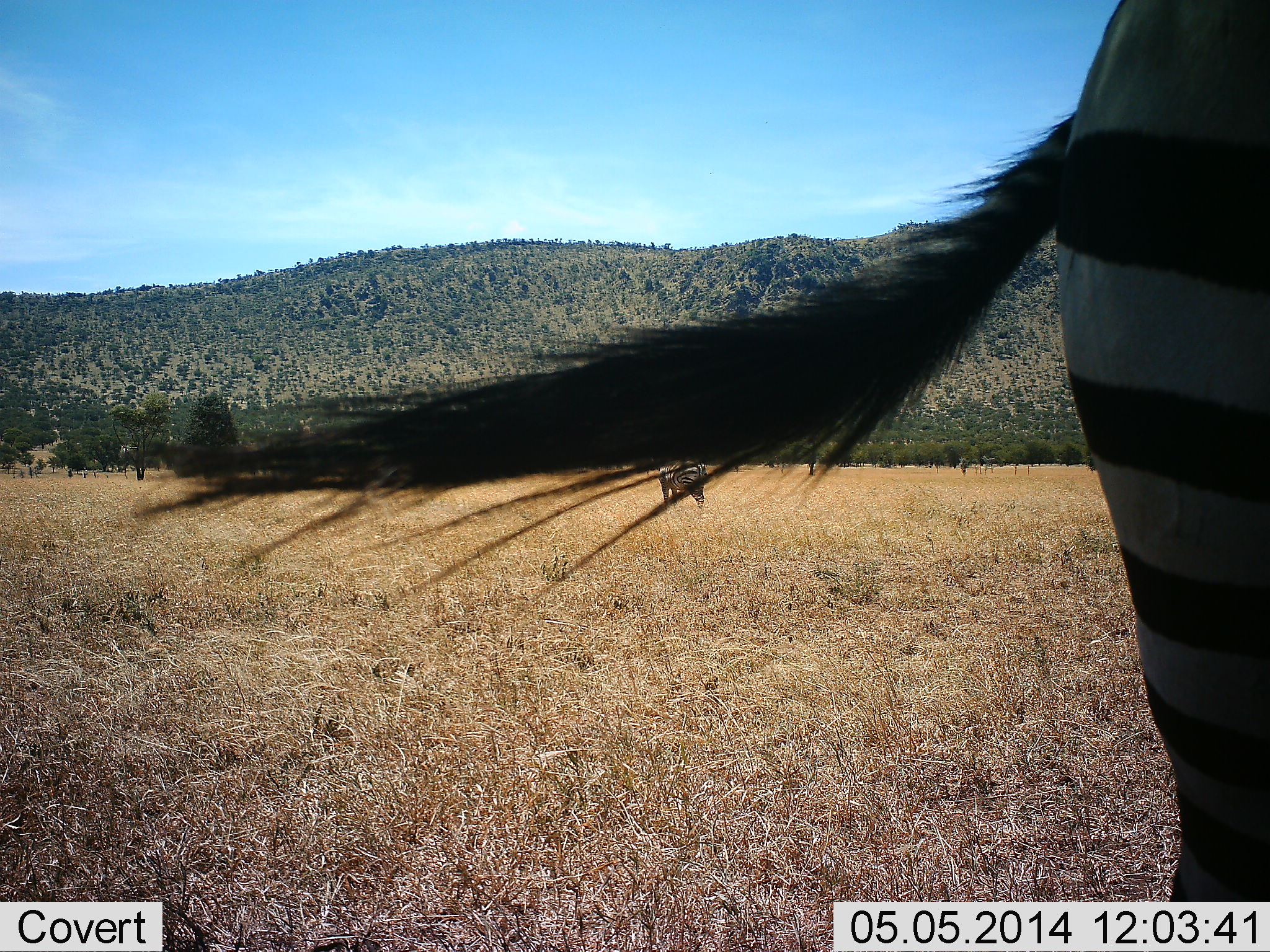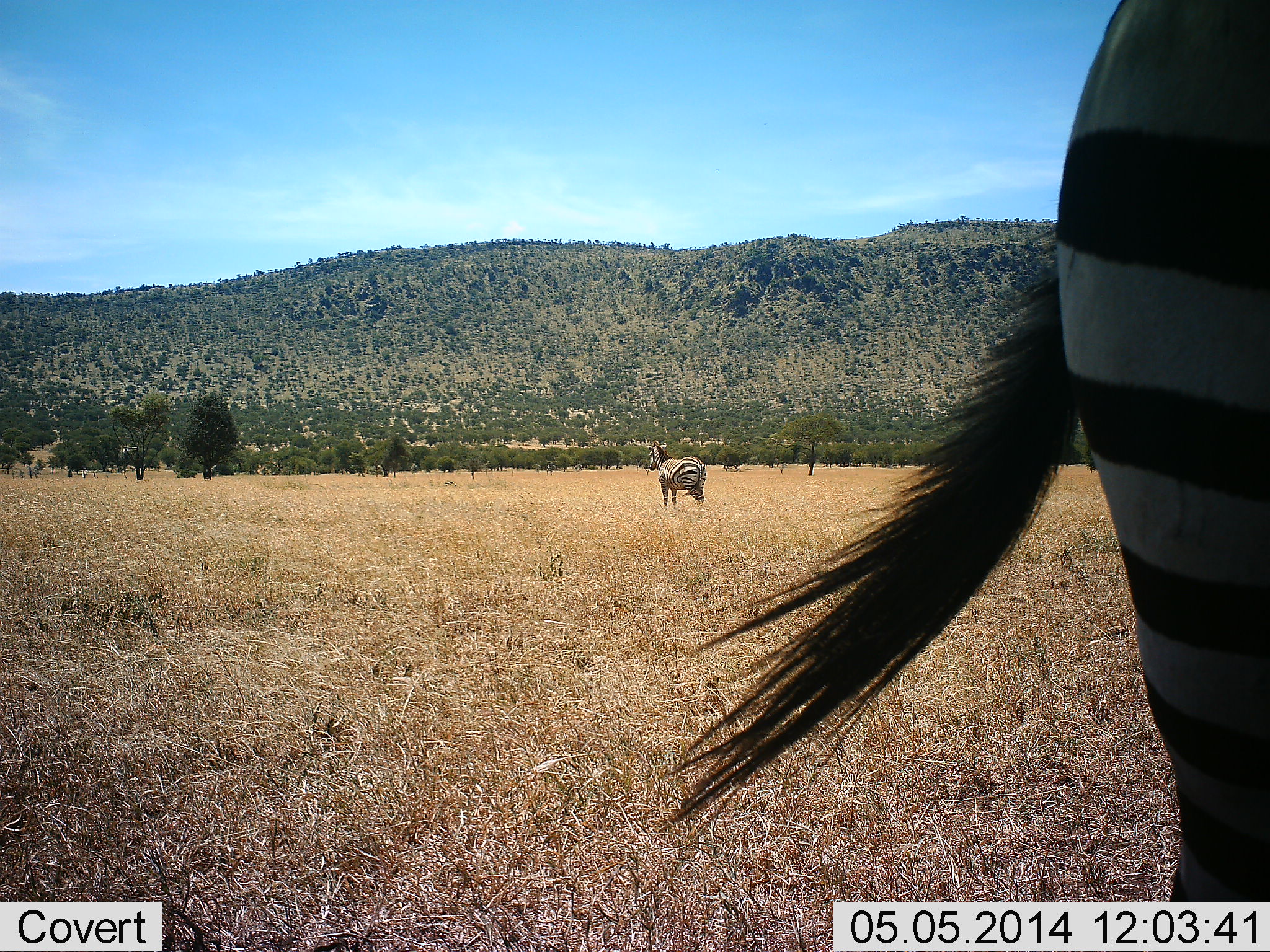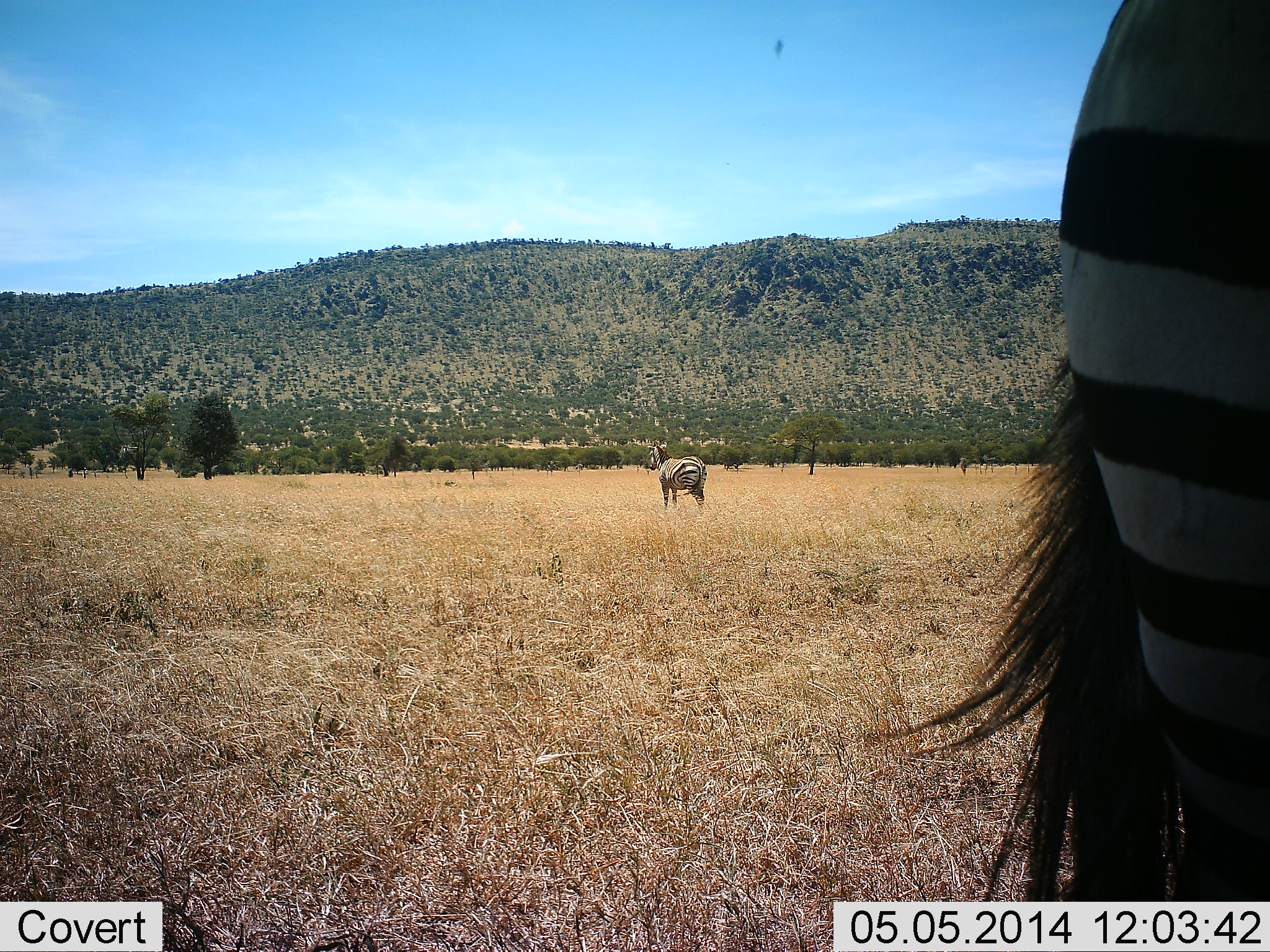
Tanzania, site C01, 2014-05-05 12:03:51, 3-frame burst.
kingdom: Animalia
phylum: Chordata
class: Mammalia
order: Perissodactyla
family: Equidae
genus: Equus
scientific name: Equus quagga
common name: plains zebra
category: zebra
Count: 2.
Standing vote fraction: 100%.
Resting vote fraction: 0%.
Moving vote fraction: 0%.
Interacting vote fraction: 0%.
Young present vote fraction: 0%.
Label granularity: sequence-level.